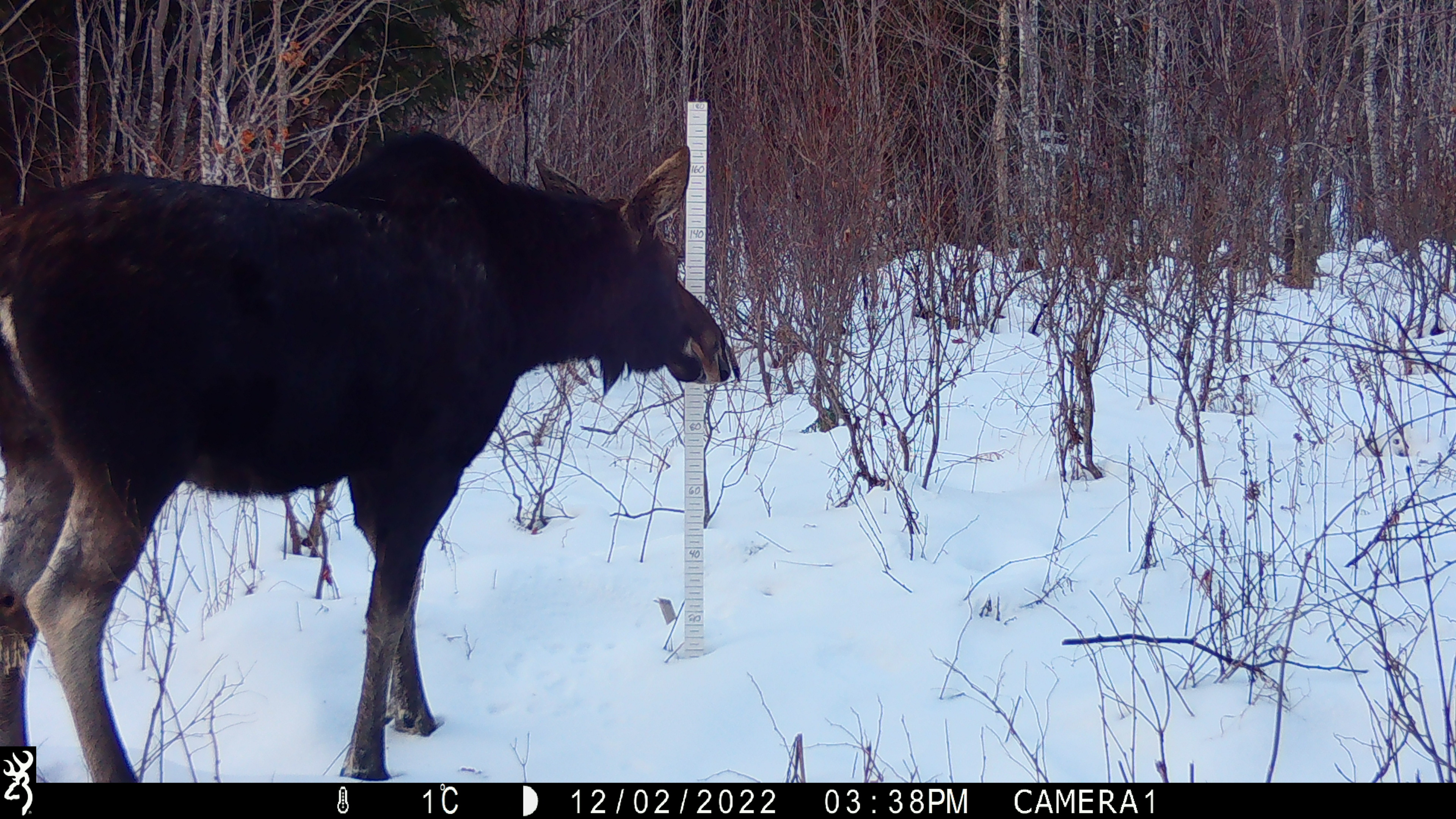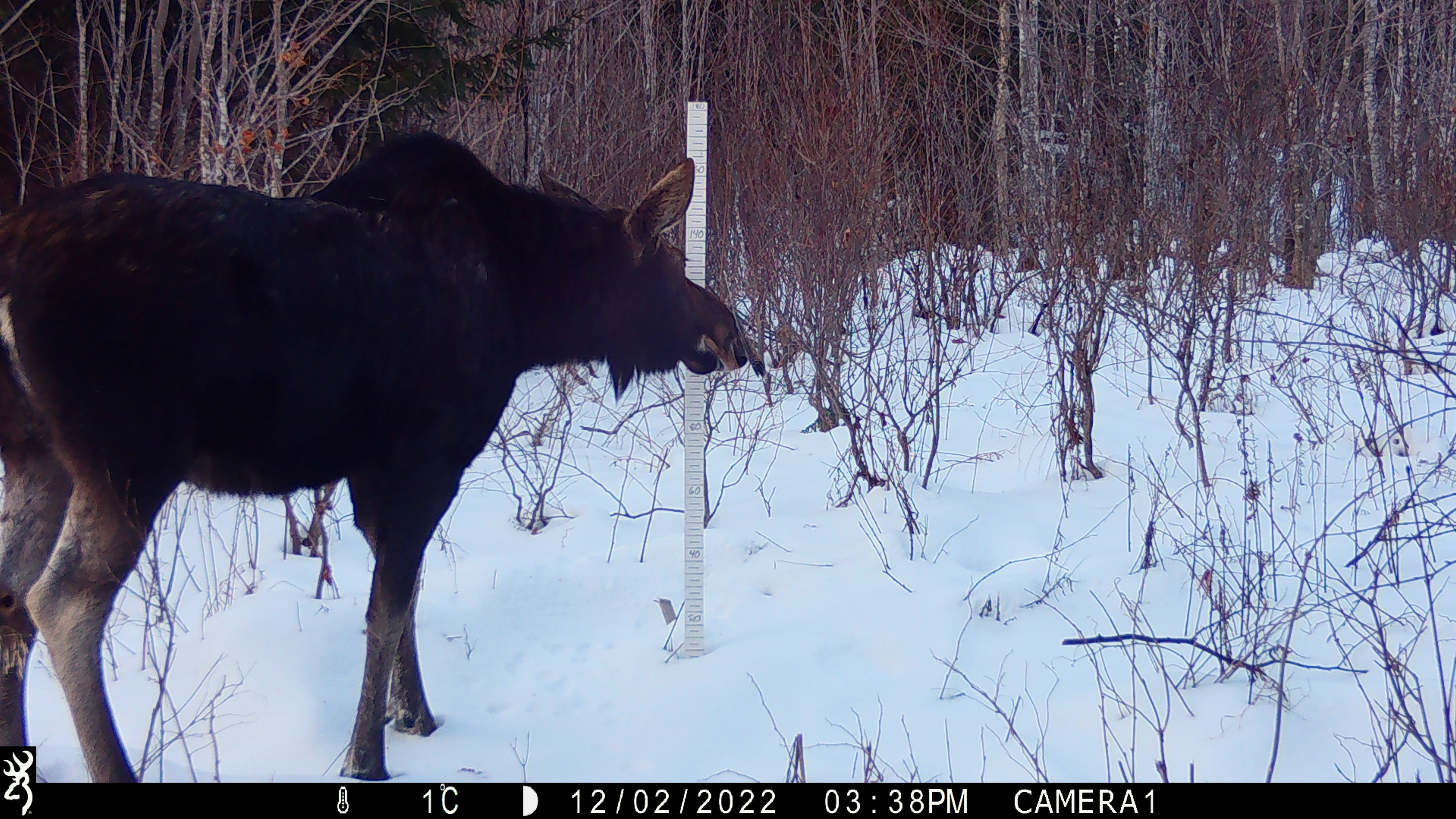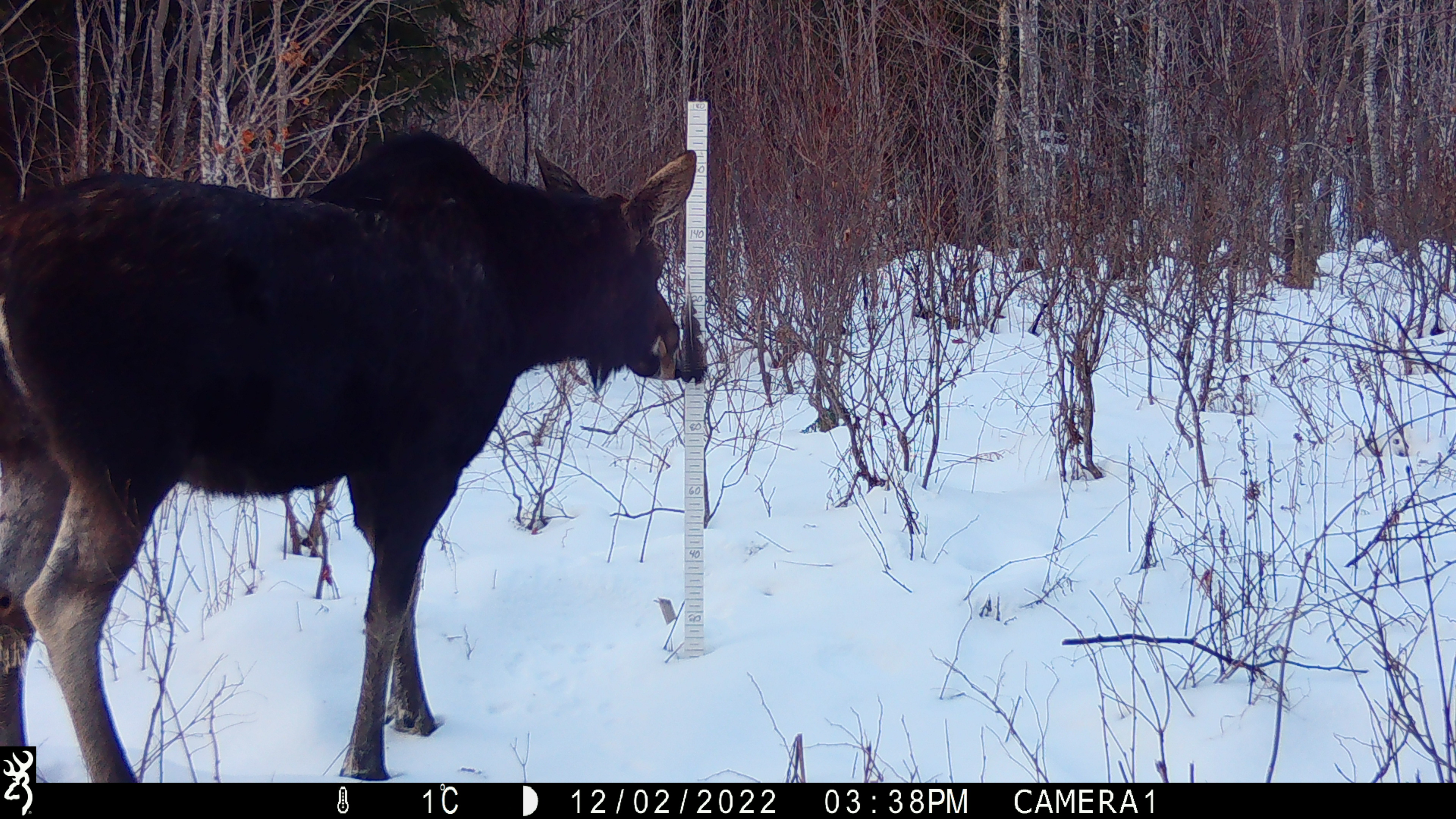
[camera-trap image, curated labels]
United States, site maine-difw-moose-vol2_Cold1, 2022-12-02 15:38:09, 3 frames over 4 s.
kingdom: Animalia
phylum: Chordata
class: Mammalia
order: Artiodactyla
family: Cervidae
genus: Alces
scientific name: Alces alces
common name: moose